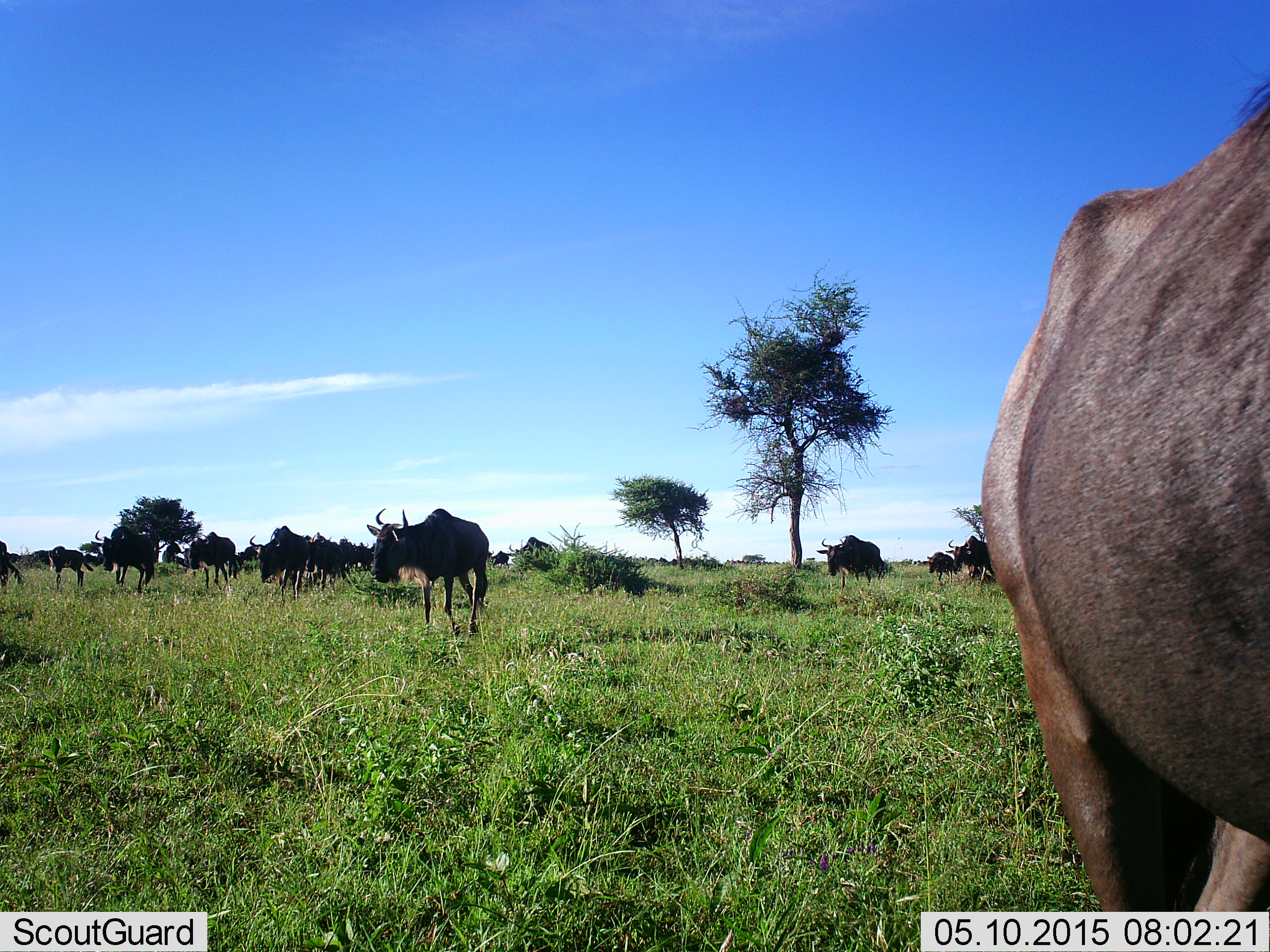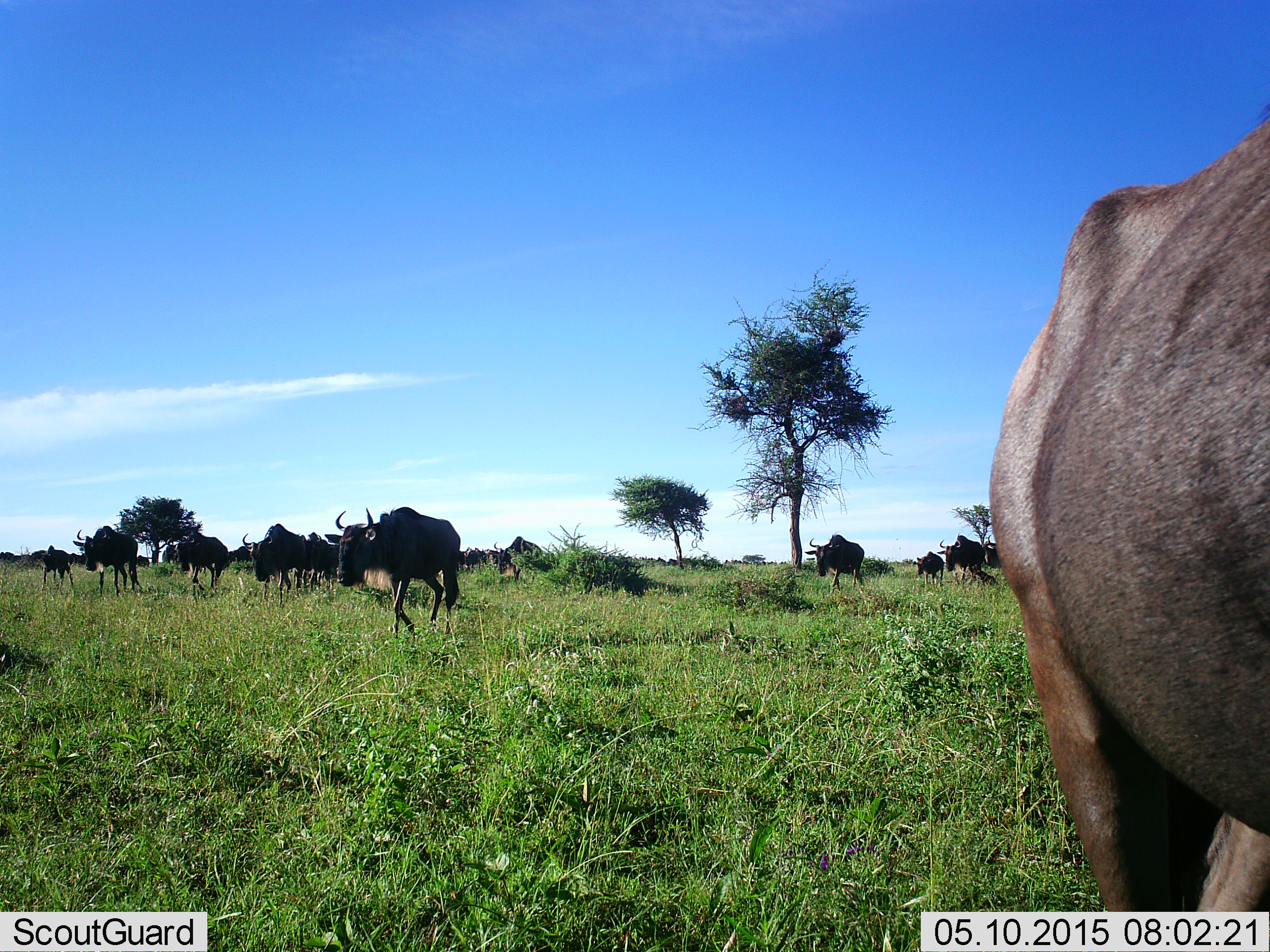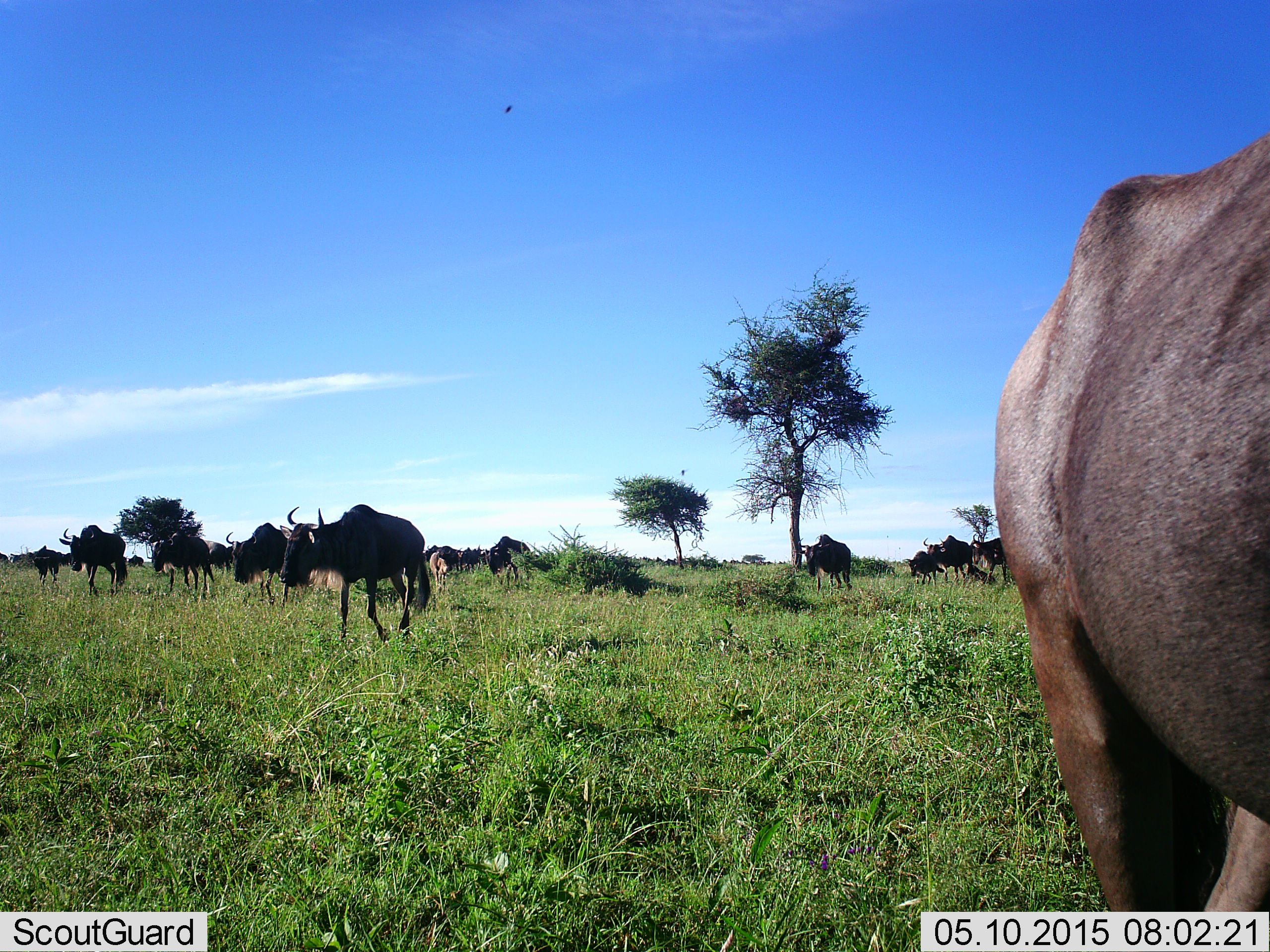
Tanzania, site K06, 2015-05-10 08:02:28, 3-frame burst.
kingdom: Animalia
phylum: Chordata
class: Mammalia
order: Artiodactyla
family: Bovidae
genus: Connochaetes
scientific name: Connochaetes taurinus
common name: blue wildebeest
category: wildebeest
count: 11-50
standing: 20%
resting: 0%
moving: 100%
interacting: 0%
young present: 10%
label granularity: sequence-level